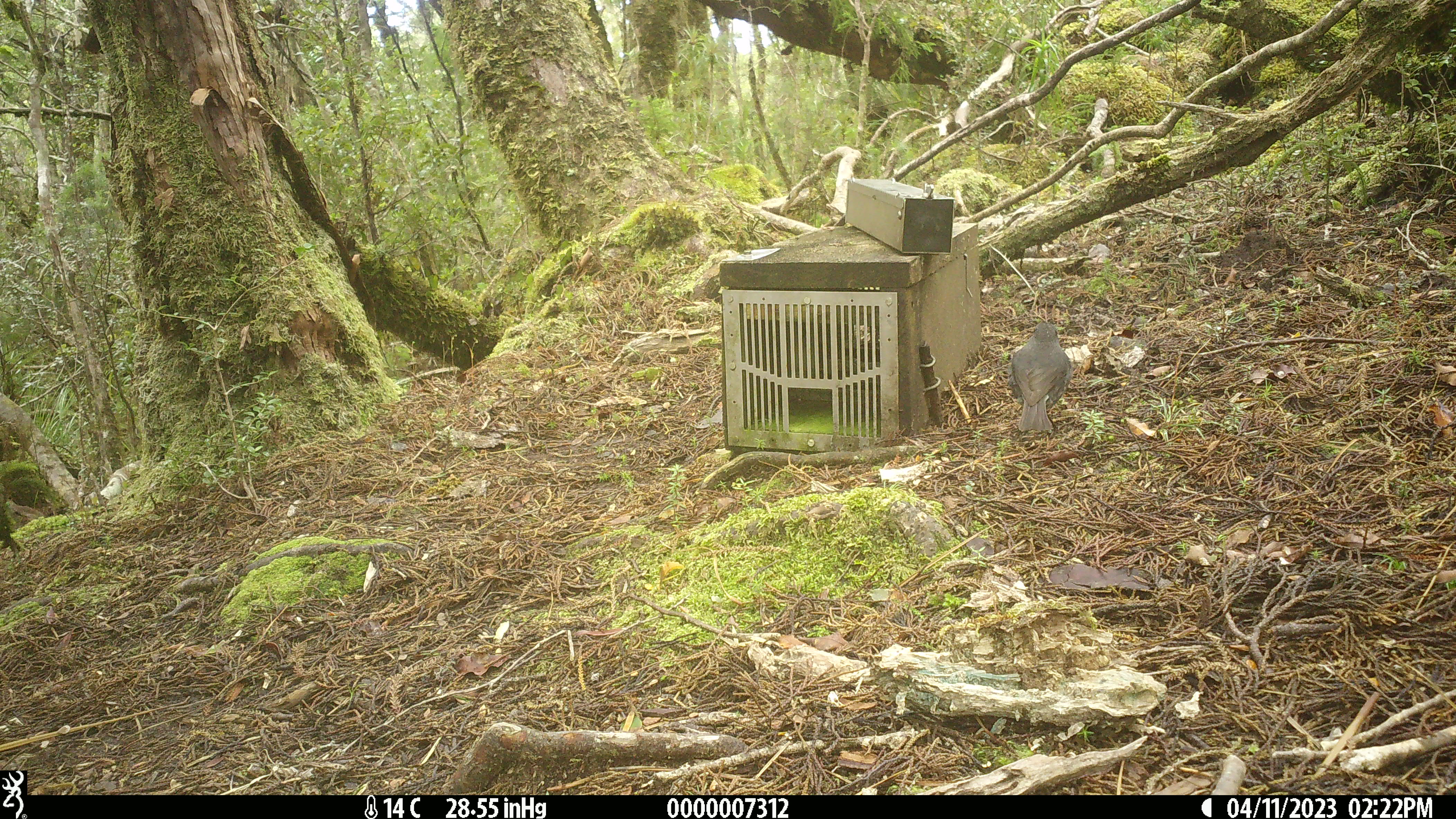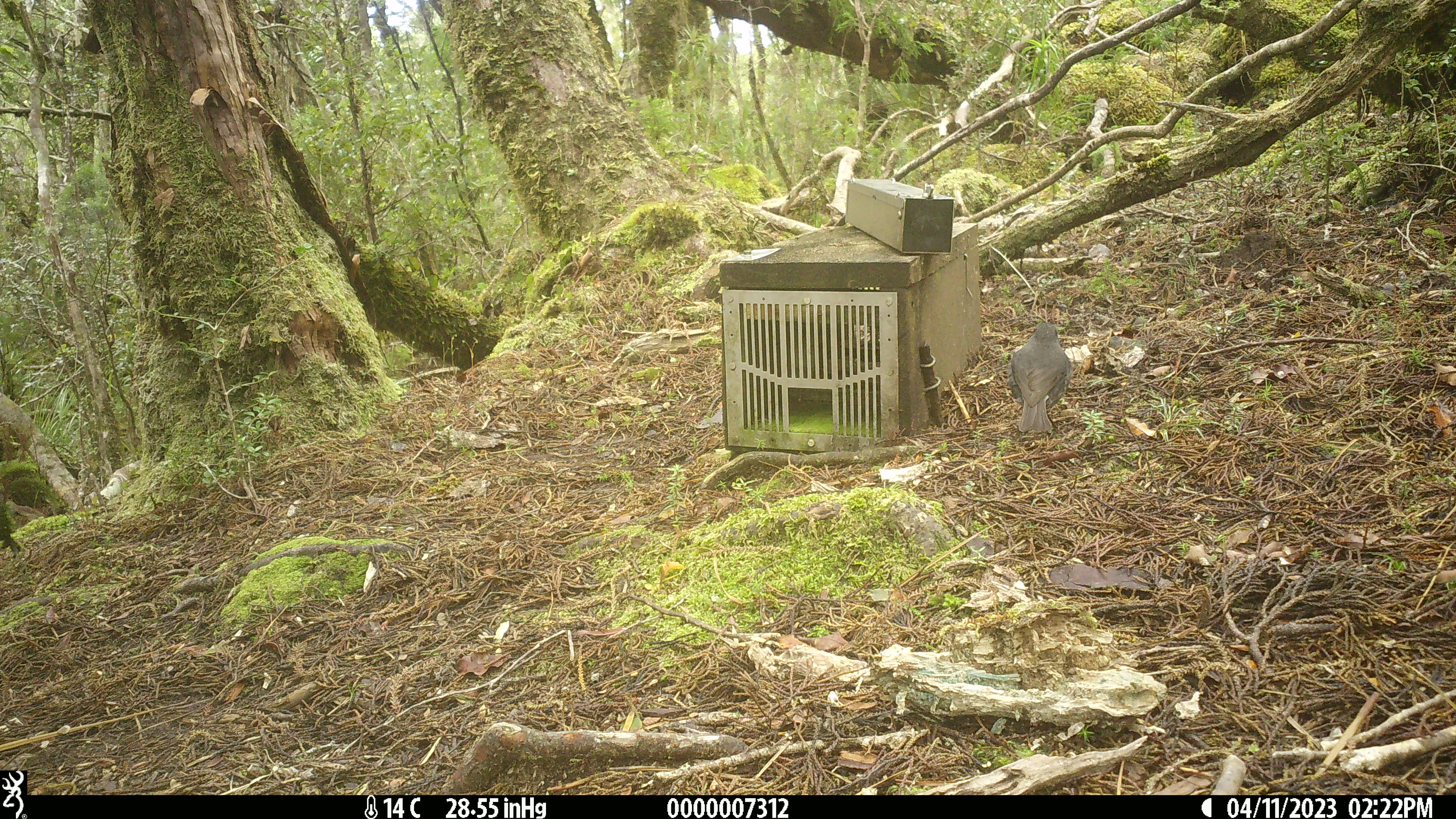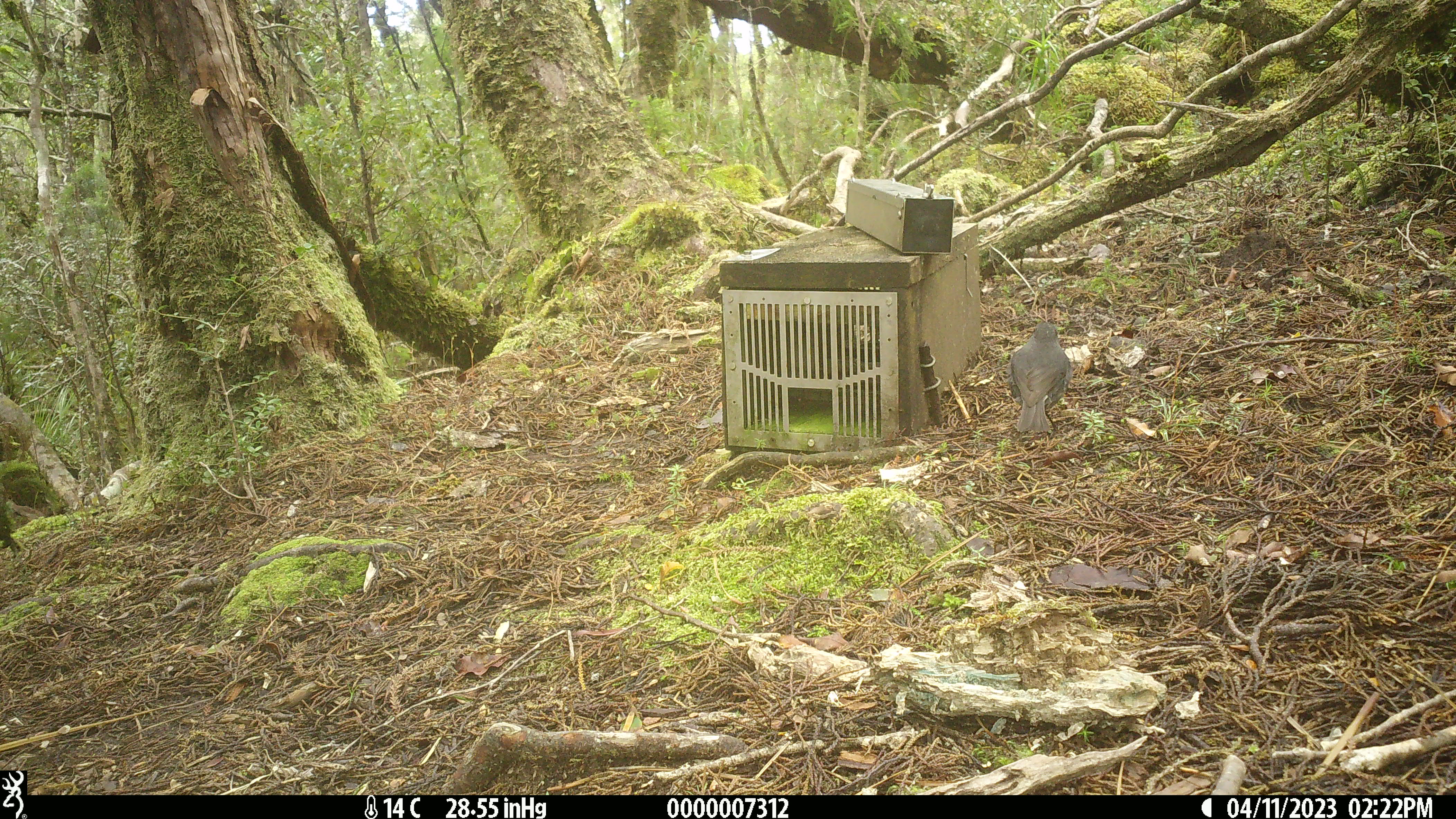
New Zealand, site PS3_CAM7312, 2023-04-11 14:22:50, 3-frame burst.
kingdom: Animalia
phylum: Chordata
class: Aves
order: Passeriformes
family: Petroicidae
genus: Petroica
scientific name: Petroica australis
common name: new zealand robin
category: robin